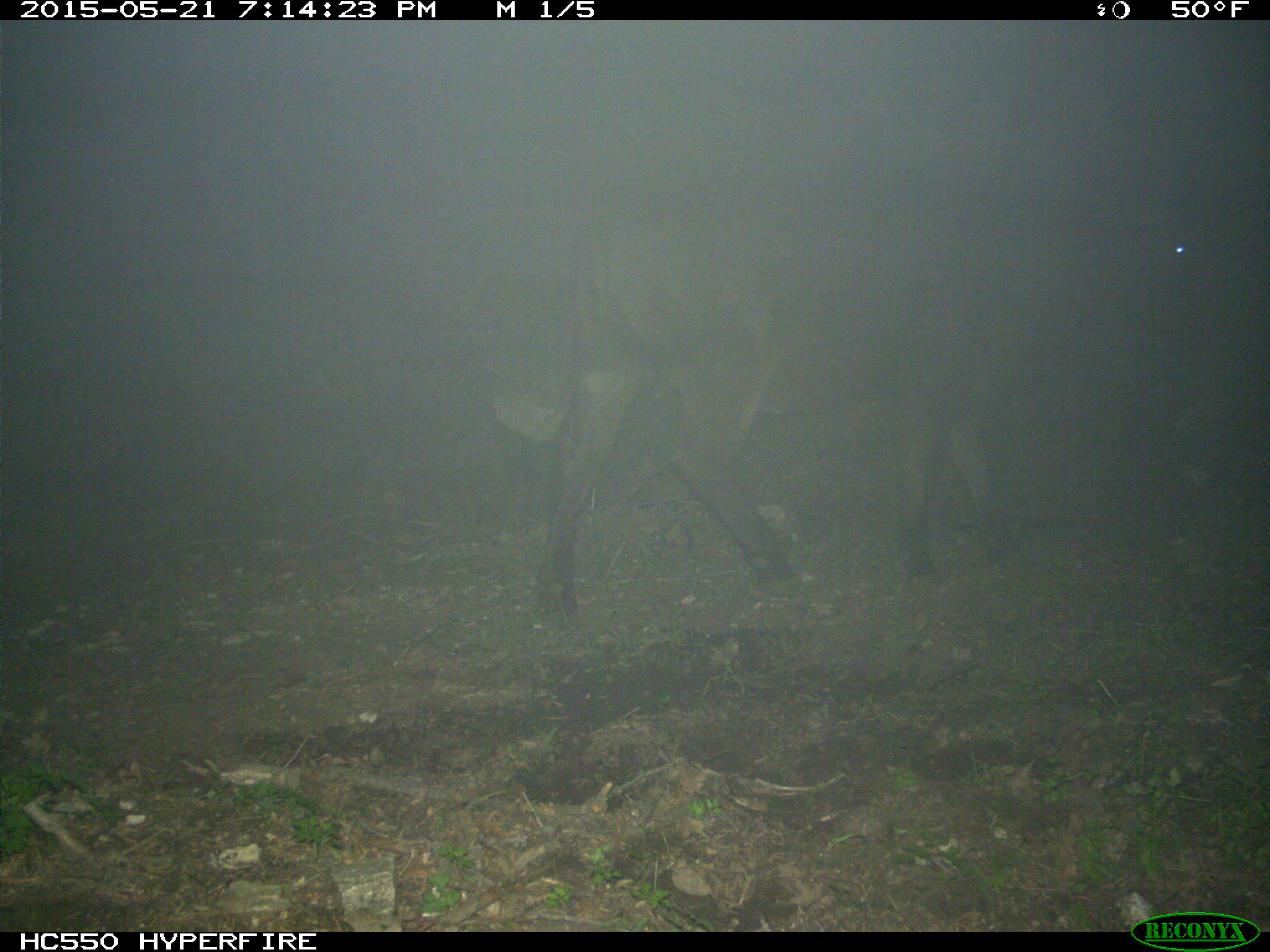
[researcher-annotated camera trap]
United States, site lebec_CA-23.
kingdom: Animalia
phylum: Chordata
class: Mammalia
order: Artiodactyla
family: Bovidae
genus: Bos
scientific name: Bos taurus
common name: domestic cow